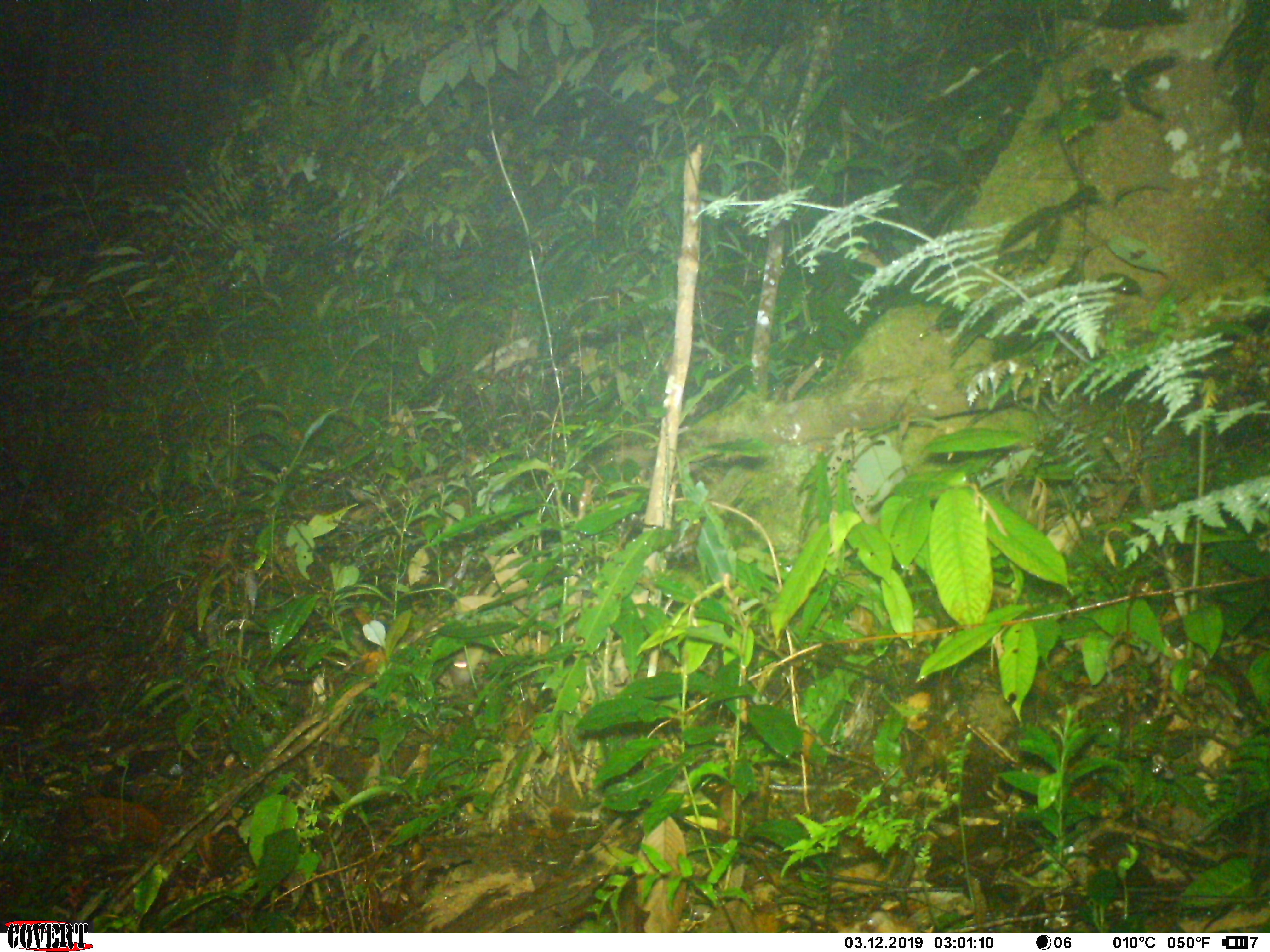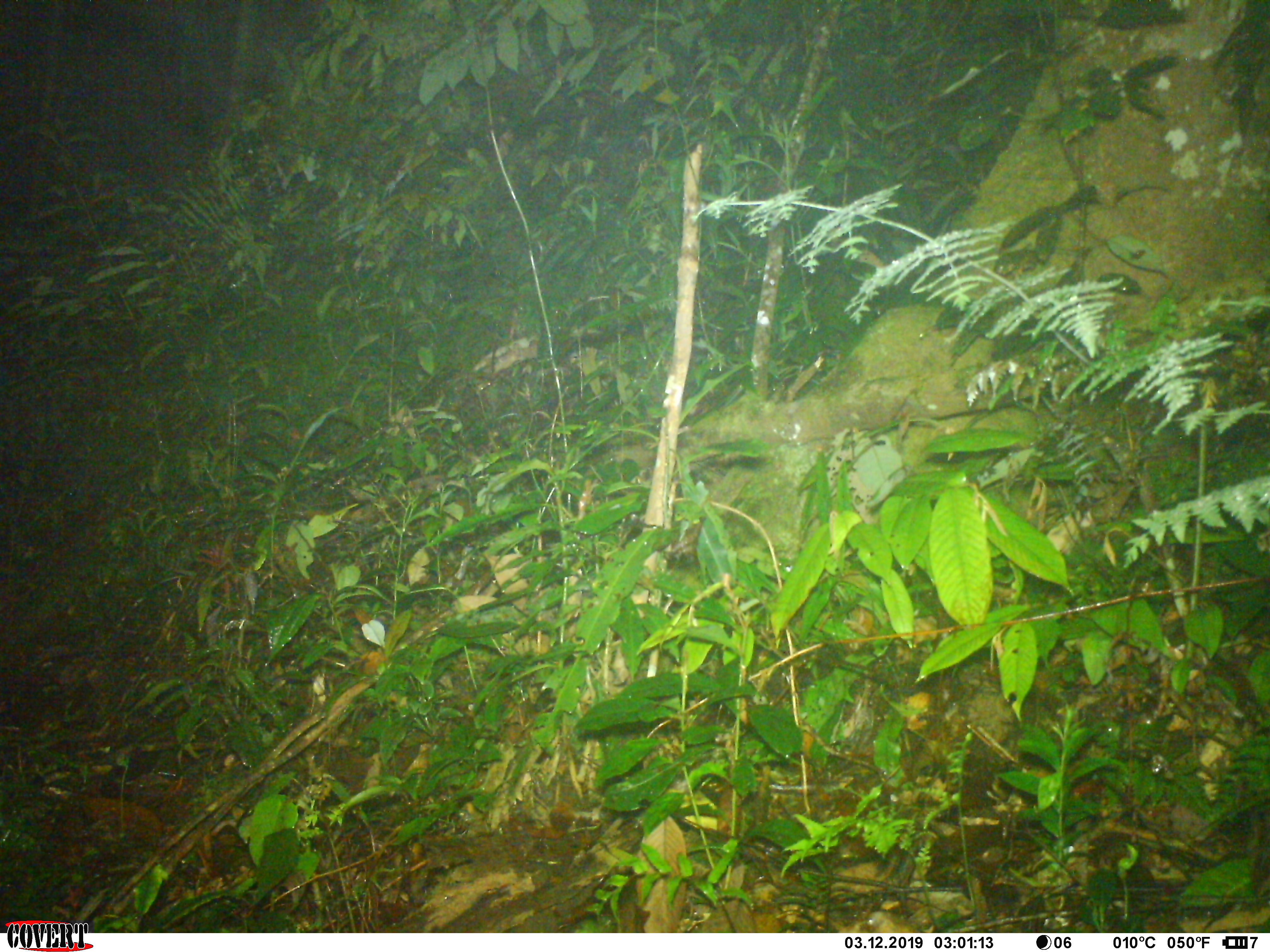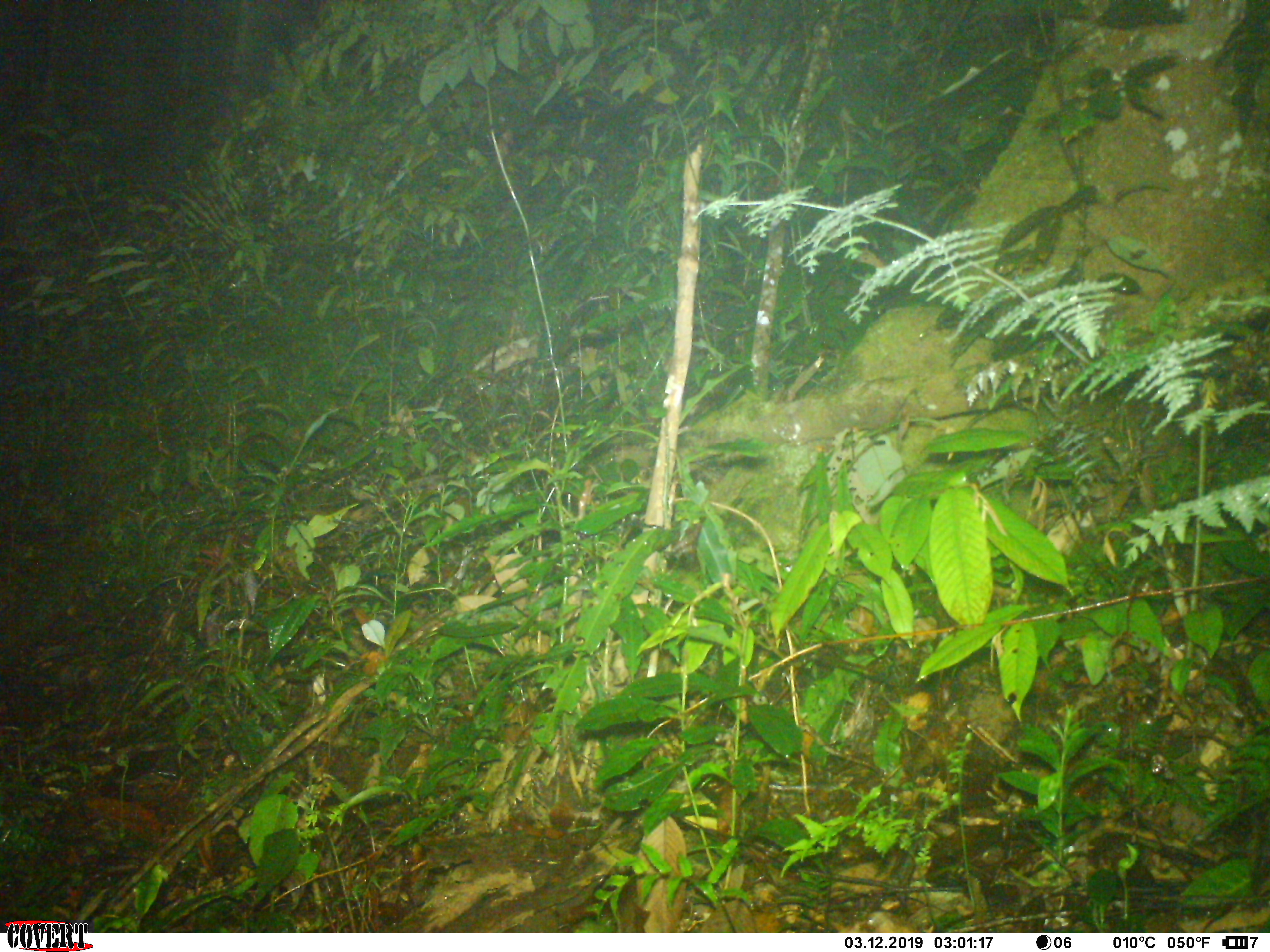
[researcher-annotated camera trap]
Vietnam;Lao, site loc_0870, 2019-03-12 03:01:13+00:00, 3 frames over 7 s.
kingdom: Animalia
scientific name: Animalia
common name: animal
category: unidentified small animal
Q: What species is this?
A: Unidentified small animal (animal) (Animalia).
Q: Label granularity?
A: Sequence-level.